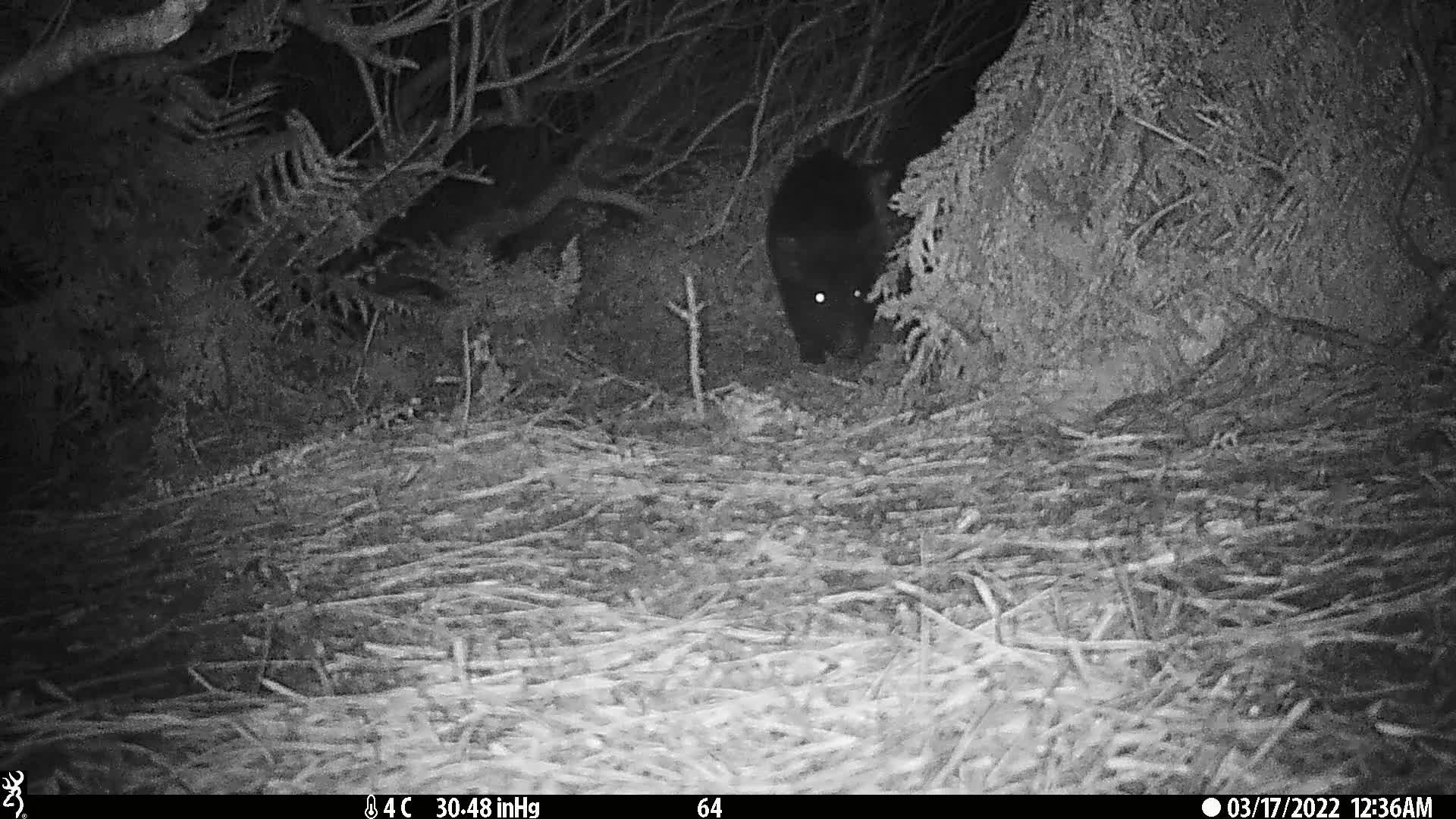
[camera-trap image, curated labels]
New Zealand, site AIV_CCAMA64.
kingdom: Animalia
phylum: Chordata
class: Mammalia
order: Artiodactyla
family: Suidae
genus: Sus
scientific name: Sus scrofa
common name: pig